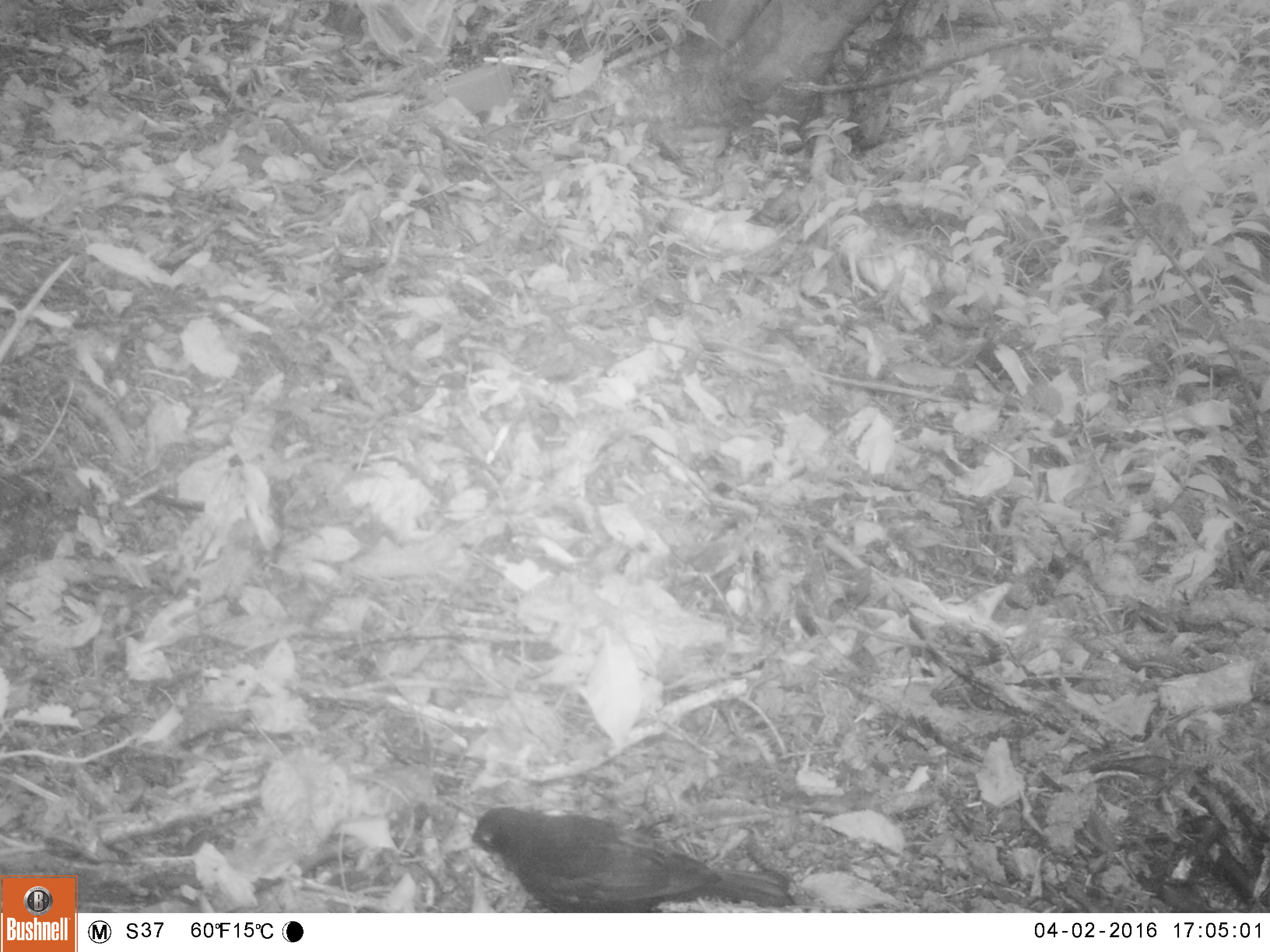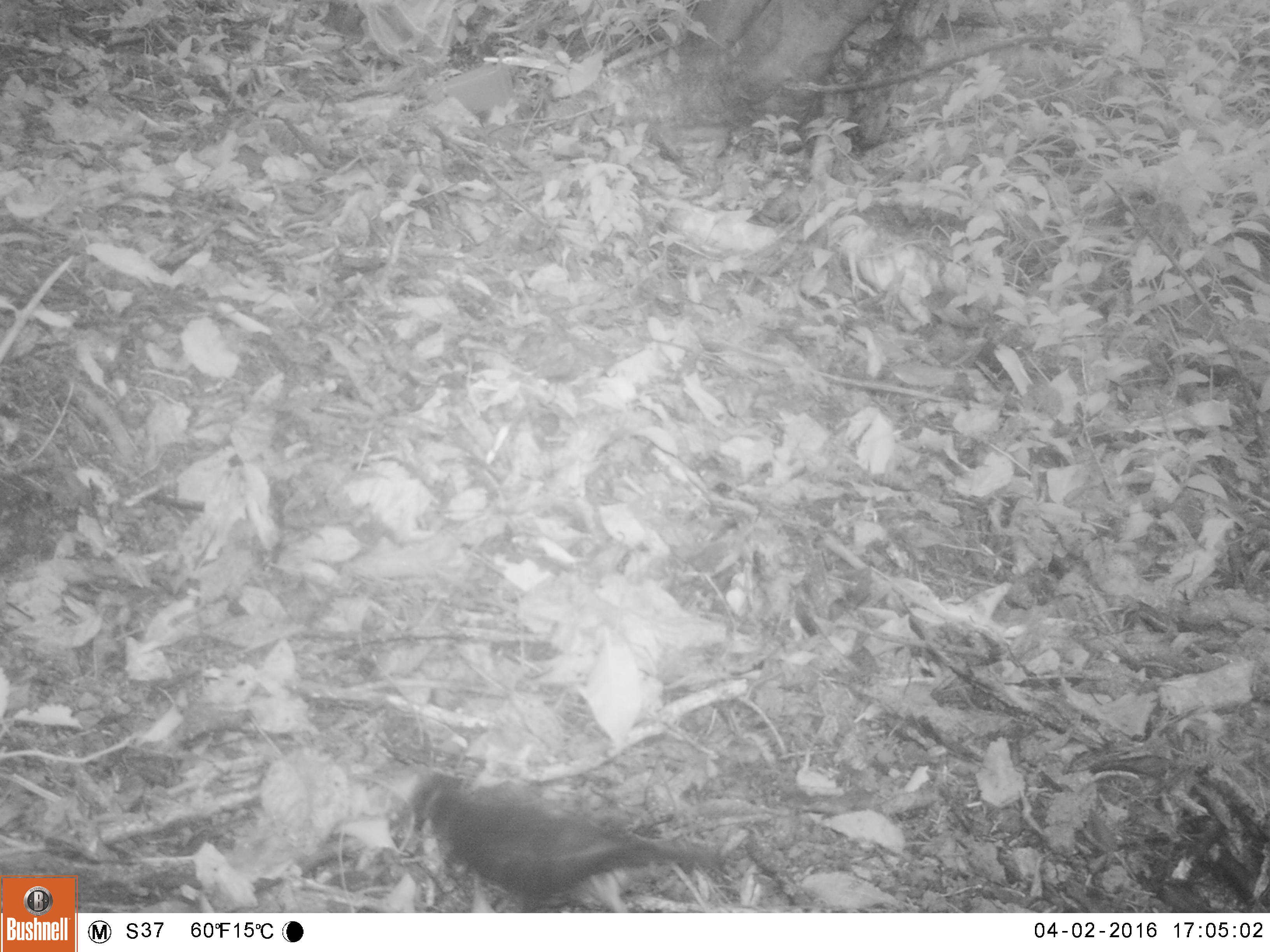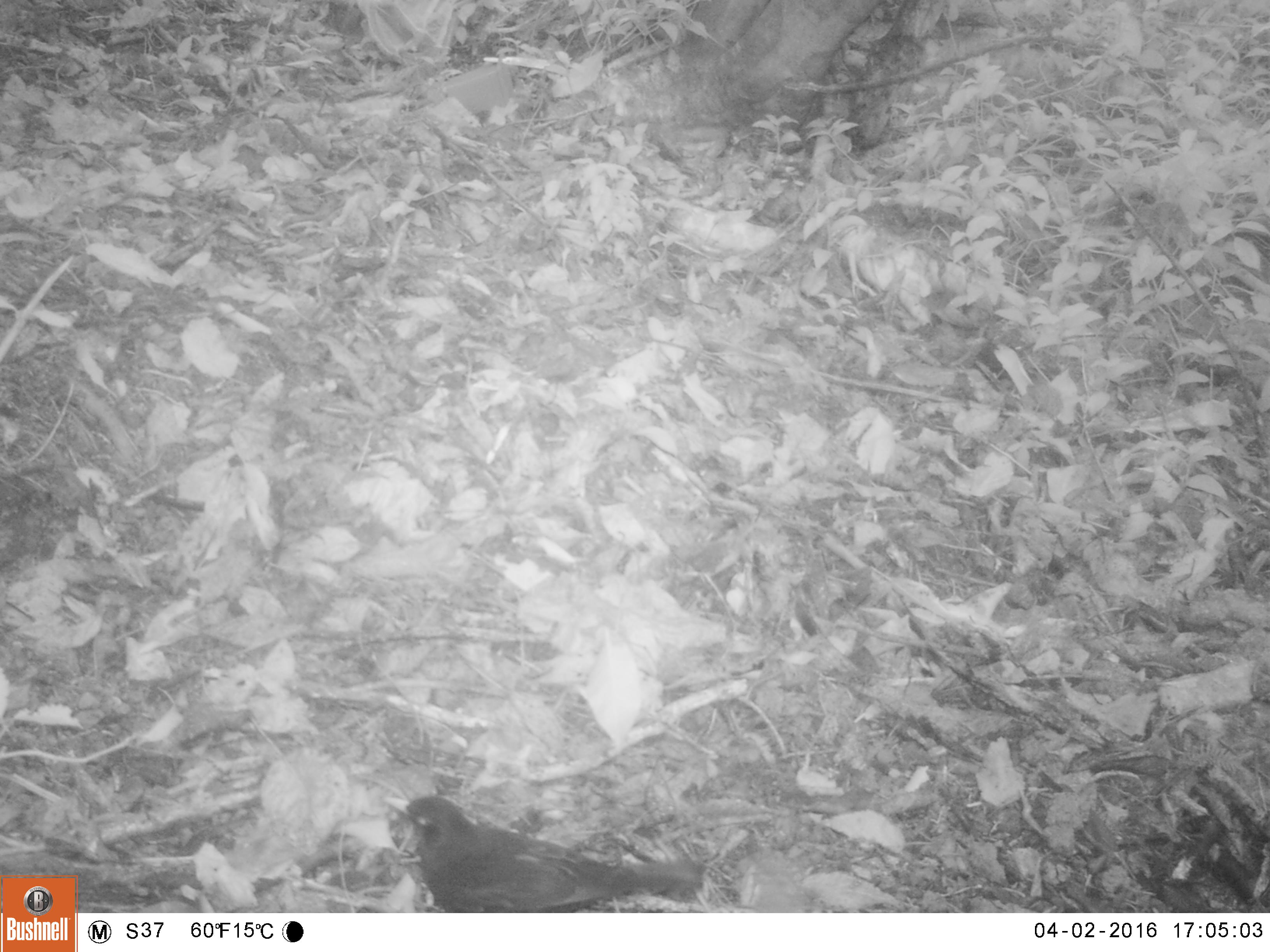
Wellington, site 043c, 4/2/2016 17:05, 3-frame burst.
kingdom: Animalia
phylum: Chordata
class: Aves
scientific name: Aves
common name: bird